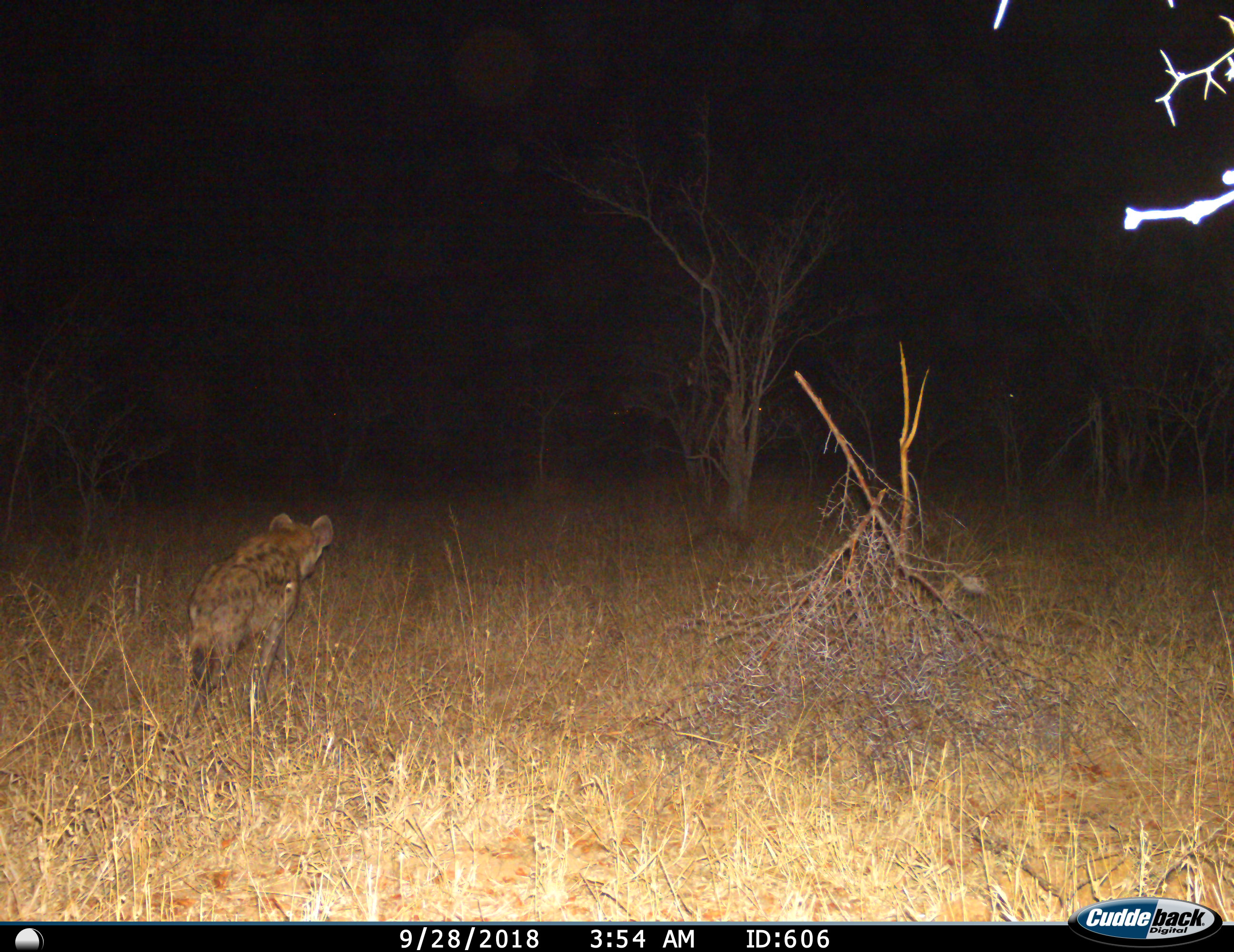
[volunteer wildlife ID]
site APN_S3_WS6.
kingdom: Animalia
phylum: Chordata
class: Mammalia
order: Carnivora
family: Hyaenidae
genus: Crocuta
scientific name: Crocuta crocuta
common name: spotted hyena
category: hyenaspotted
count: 1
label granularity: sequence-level